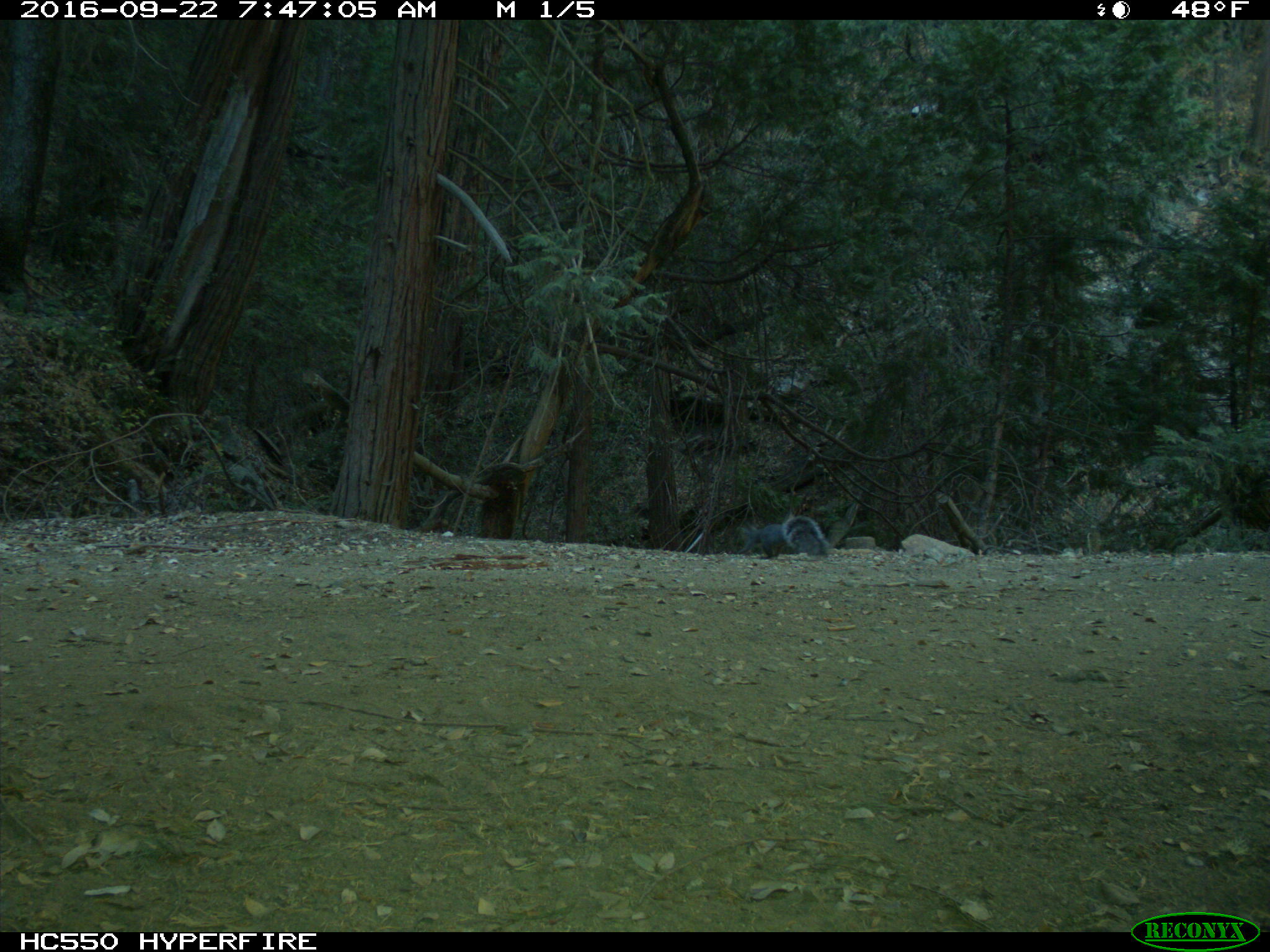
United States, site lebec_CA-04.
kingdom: Animalia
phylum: Chordata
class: Mammalia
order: Rodentia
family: Sciuridae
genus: Sciurus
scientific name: Sciurus carolinensis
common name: eastern gray squirrel